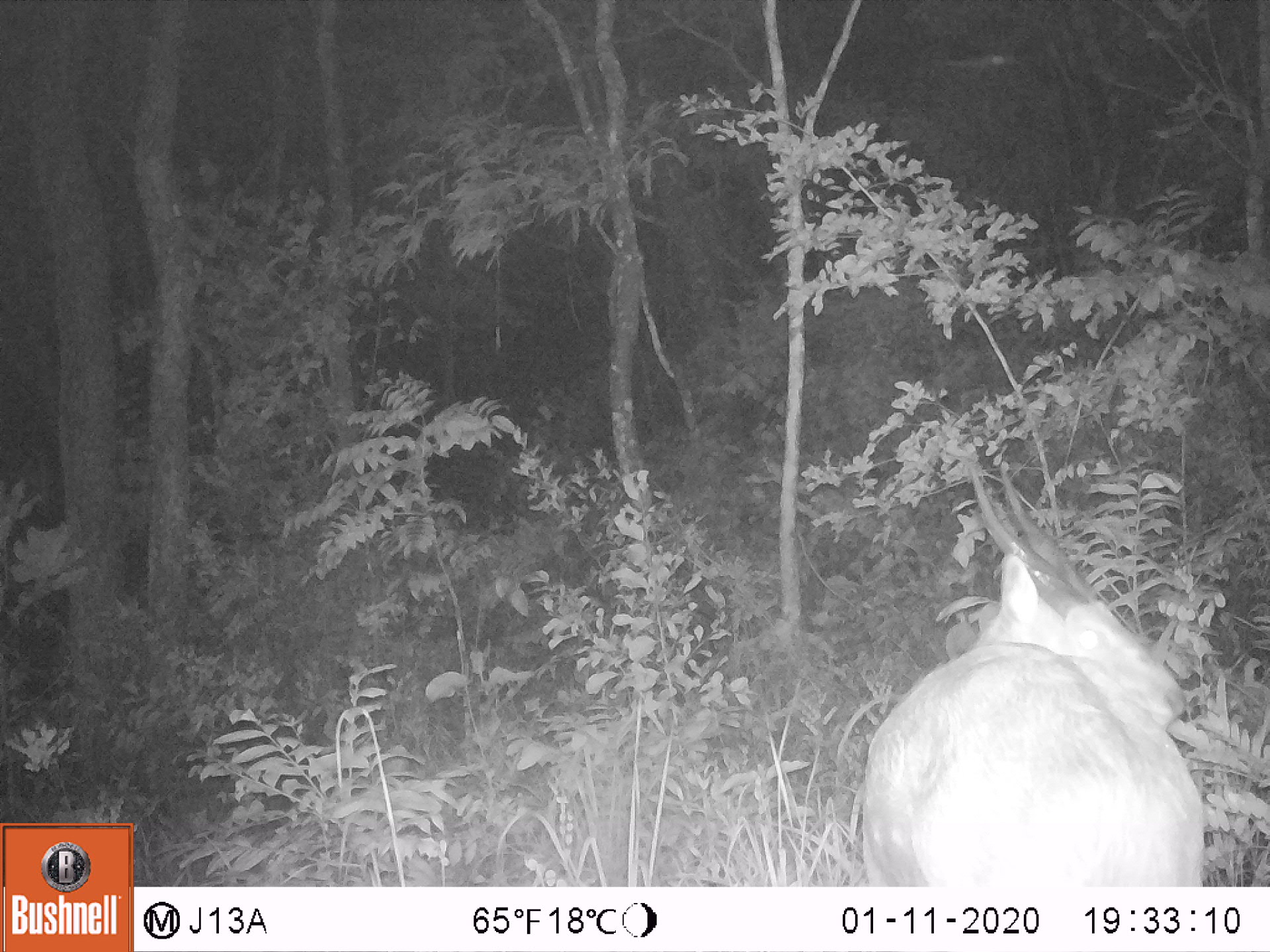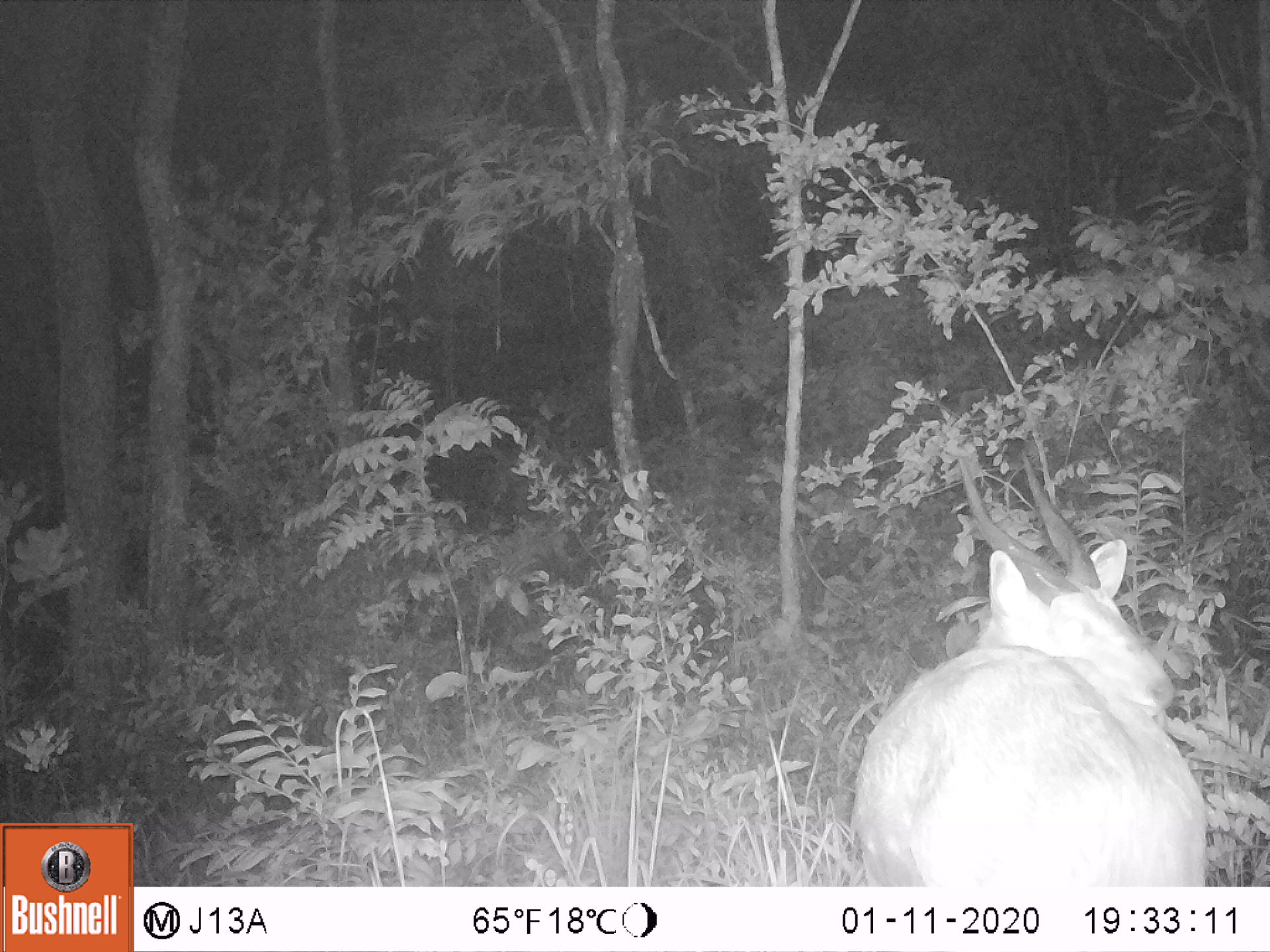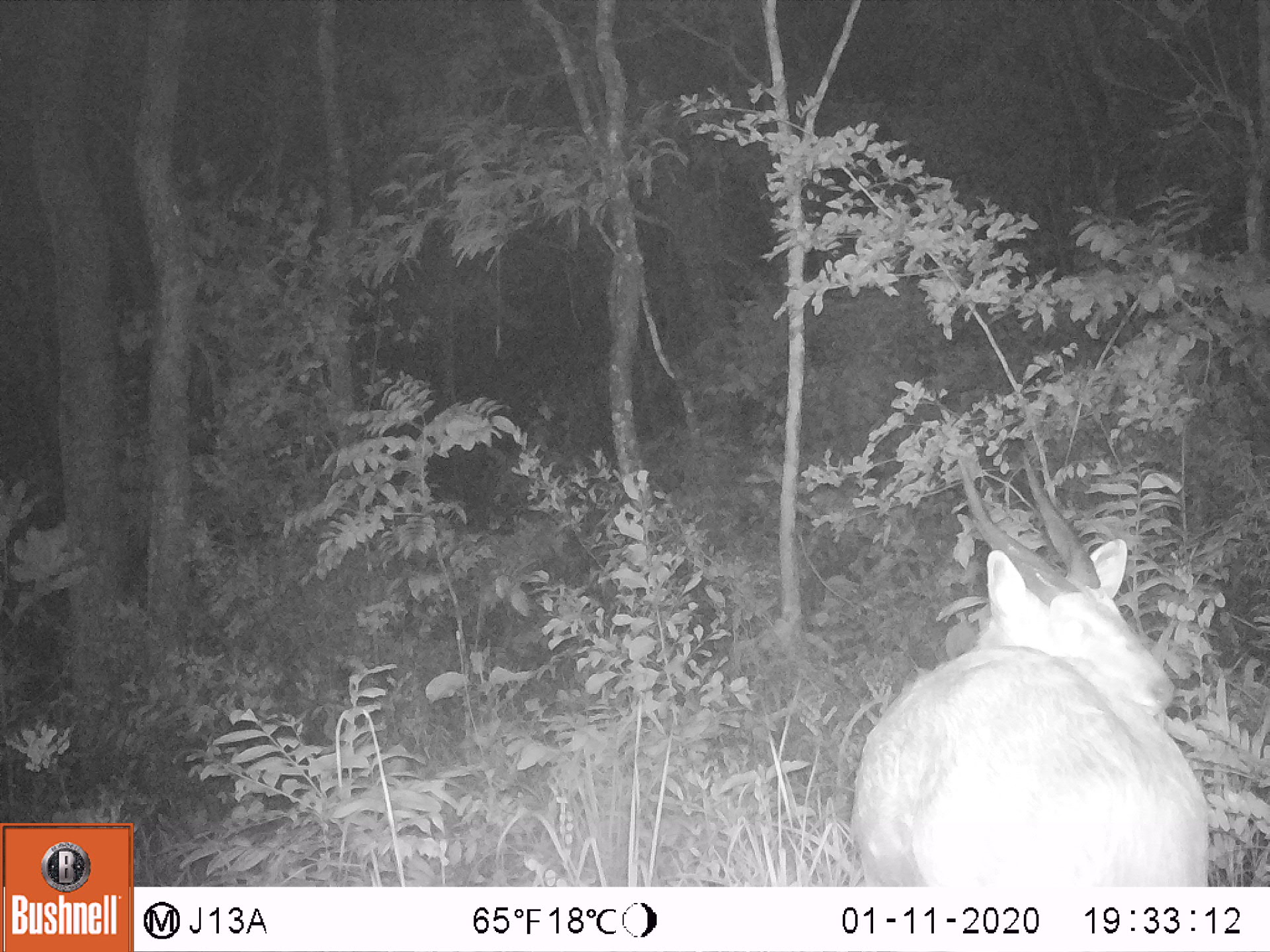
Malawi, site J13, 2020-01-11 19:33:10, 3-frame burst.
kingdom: Animalia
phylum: Chordata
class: Mammalia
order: Artiodactyla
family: Bovidae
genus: Tragelaphus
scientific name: Tragelaphus sylvaticus sylvaticus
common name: cape bushbuck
Cape bushbuck (Tragelaphus sylvaticus sylvaticus), count 1.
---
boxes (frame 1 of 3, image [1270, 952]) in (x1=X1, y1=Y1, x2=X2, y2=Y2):
cape bushbuck: (x1=863, y1=460, x2=1208, y2=884)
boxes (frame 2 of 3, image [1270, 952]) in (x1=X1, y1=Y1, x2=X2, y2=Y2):
cape bushbuck: (x1=848, y1=450, x2=1213, y2=882)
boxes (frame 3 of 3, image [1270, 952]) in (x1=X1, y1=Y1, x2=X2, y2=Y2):
cape bushbuck: (x1=842, y1=441, x2=1215, y2=884)